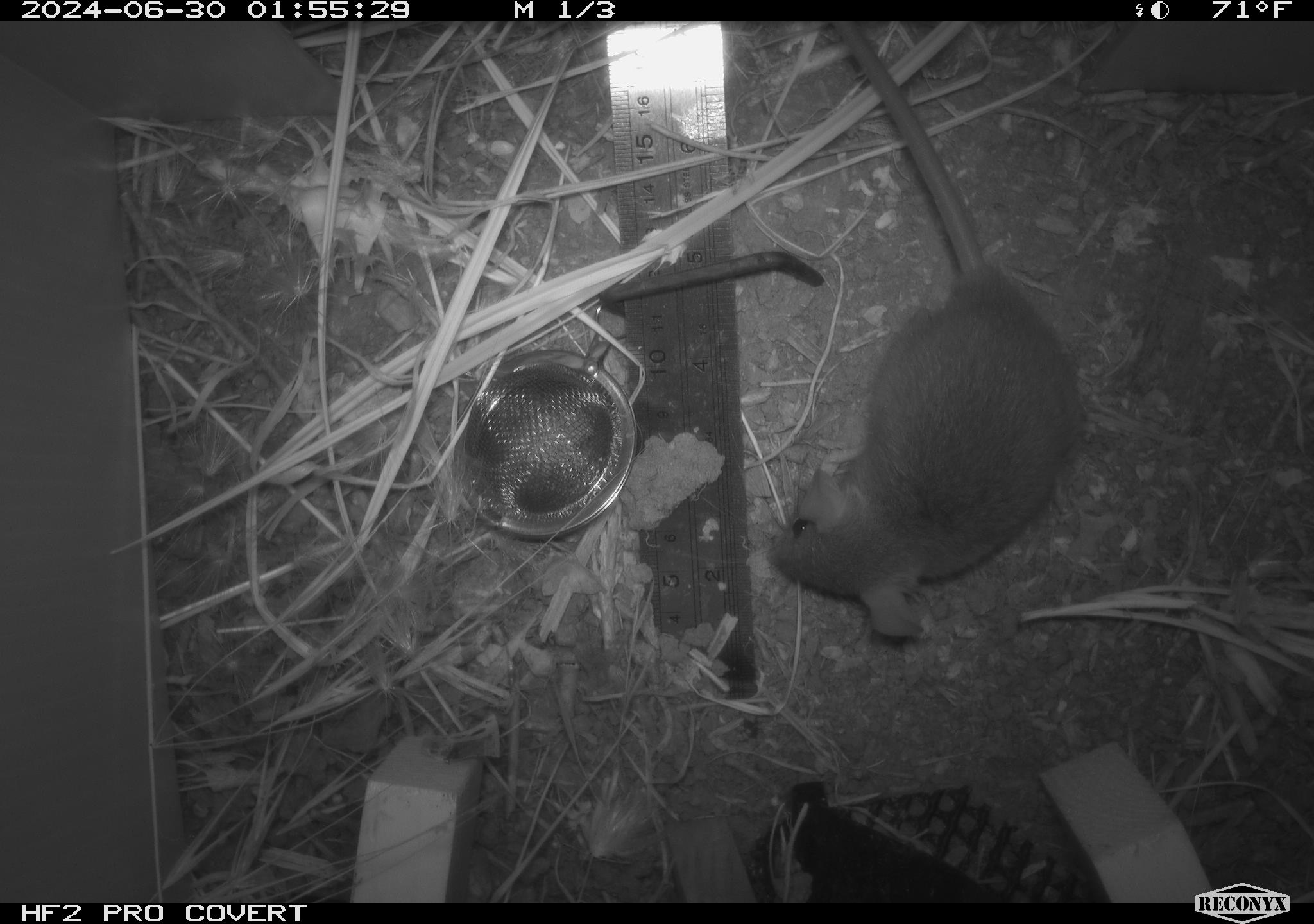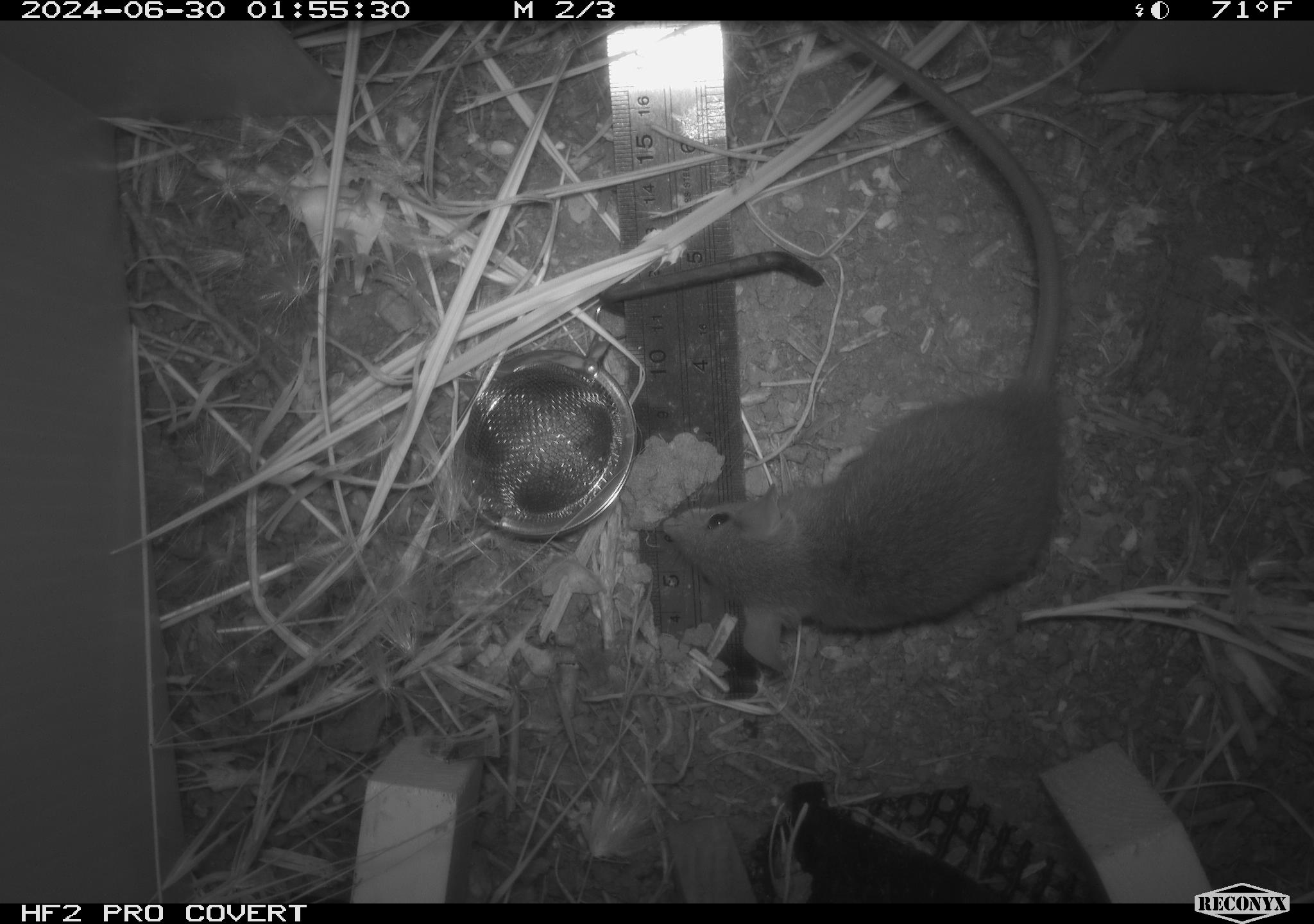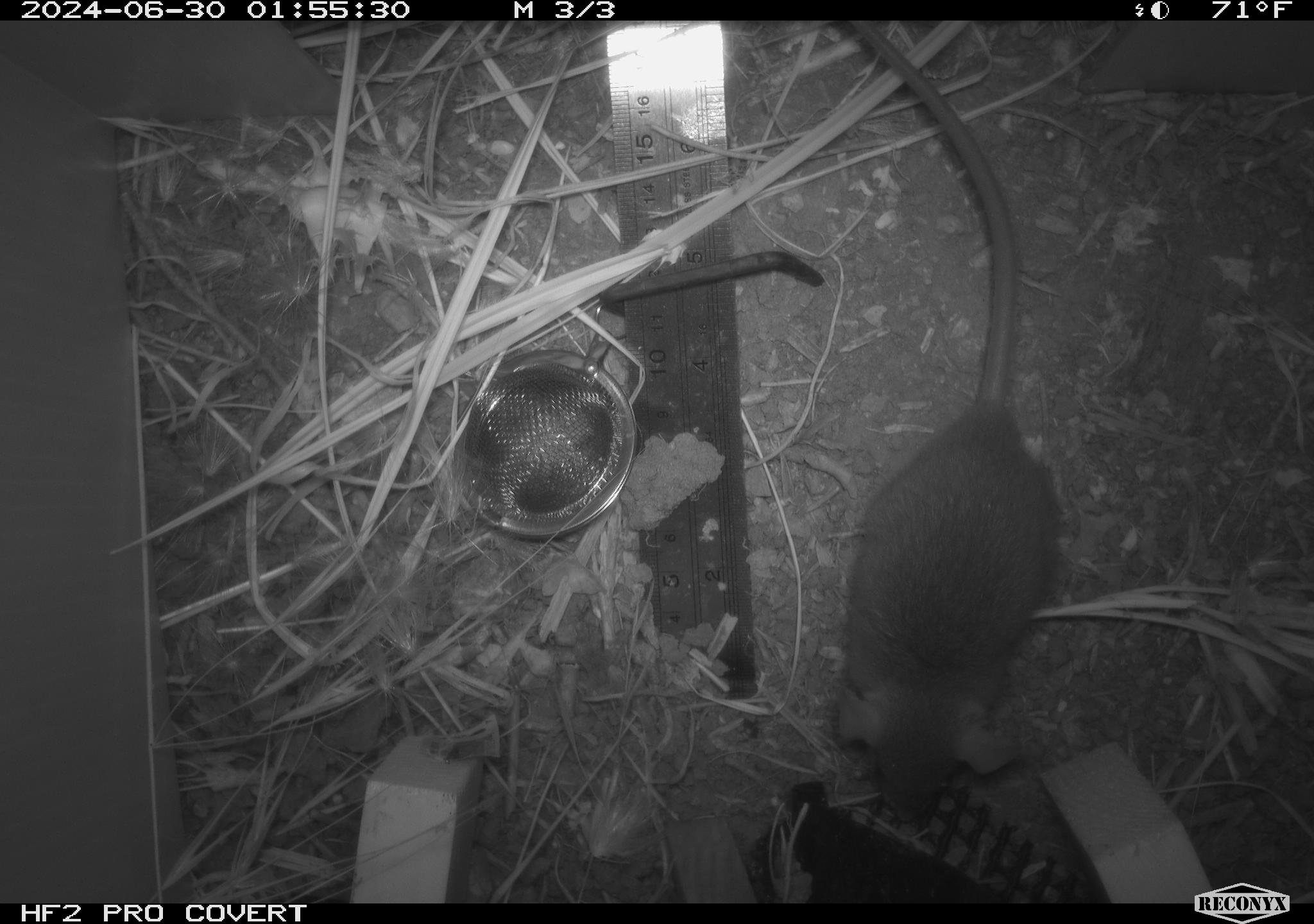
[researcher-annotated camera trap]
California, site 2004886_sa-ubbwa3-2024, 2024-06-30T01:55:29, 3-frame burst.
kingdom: Animalia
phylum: Chordata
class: Mammalia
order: Rodentia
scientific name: Rodentia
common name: mouse species